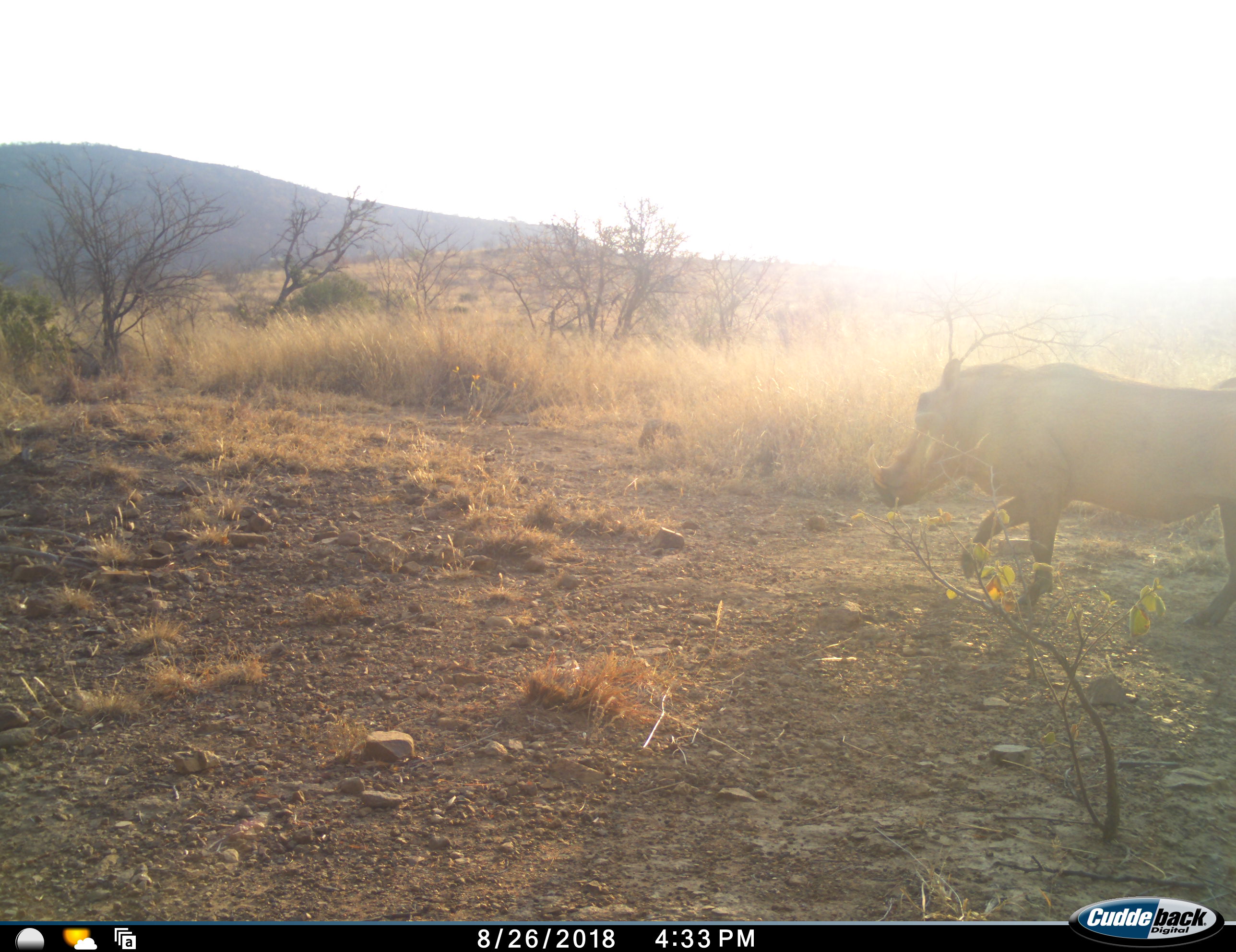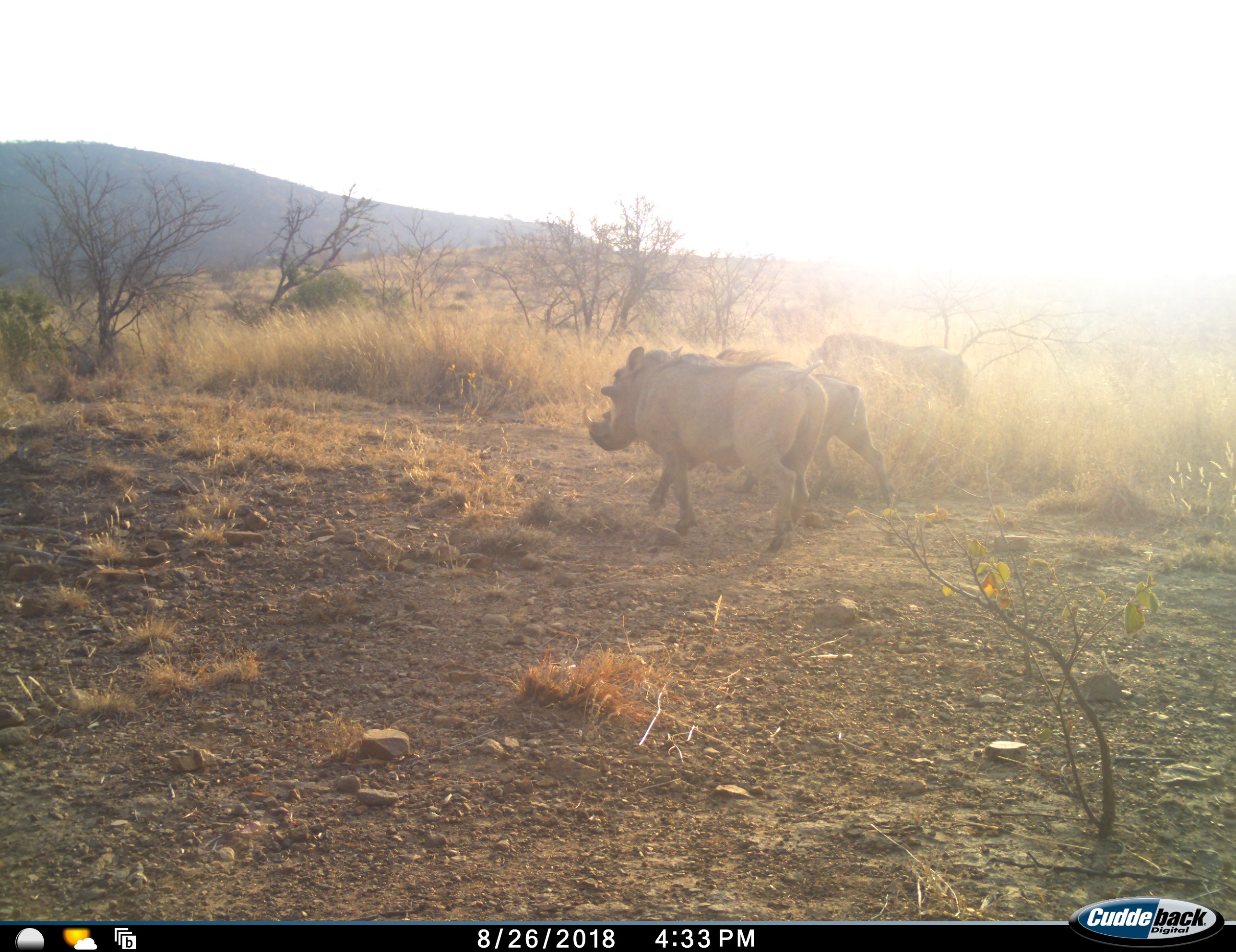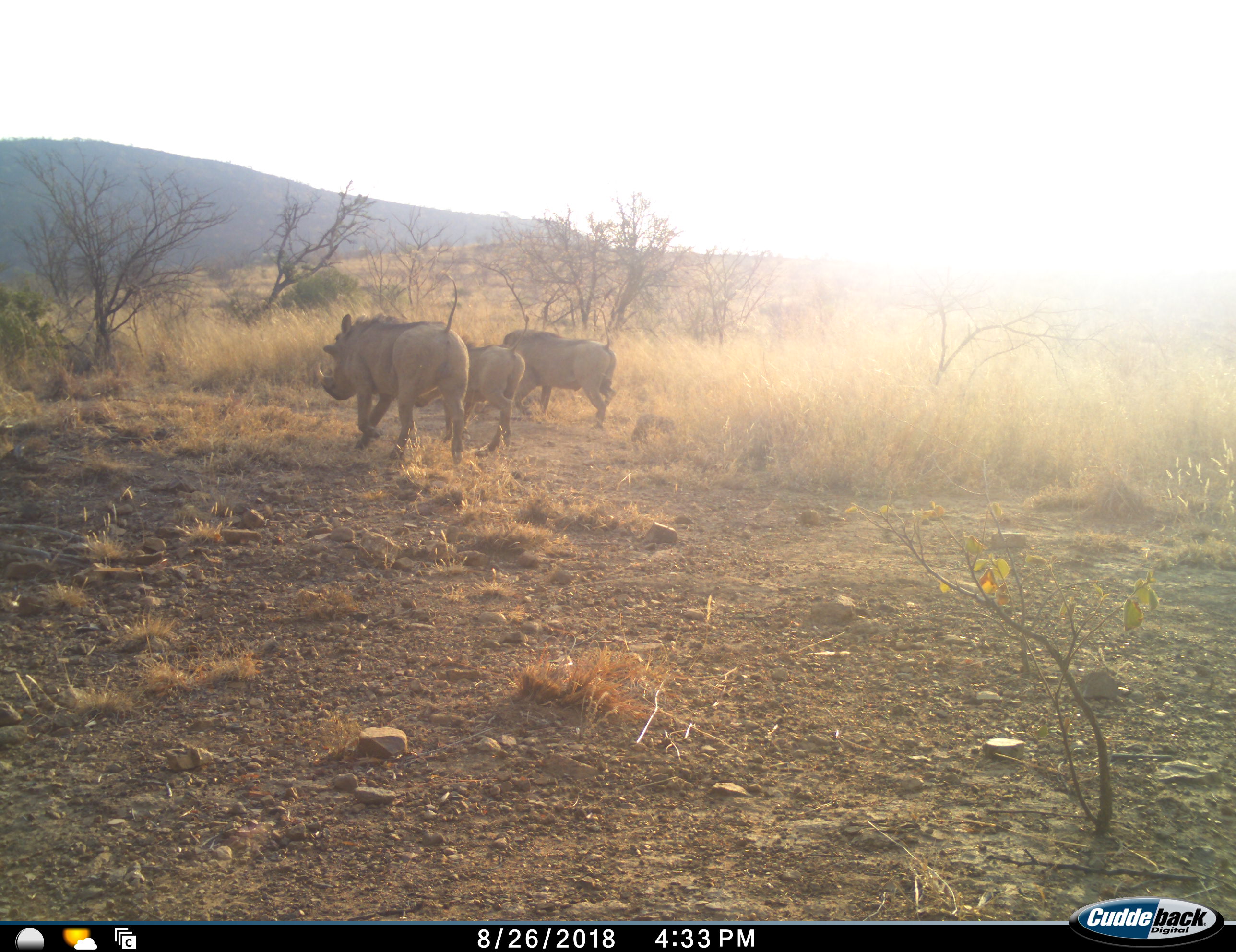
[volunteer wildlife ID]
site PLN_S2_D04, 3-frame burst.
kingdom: Animalia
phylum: Chordata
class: Mammalia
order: Artiodactyla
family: Suidae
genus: Phacochoerus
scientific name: Phacochoerus africanus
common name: warthog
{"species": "warthog (Phacochoerus africanus)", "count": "3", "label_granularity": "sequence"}